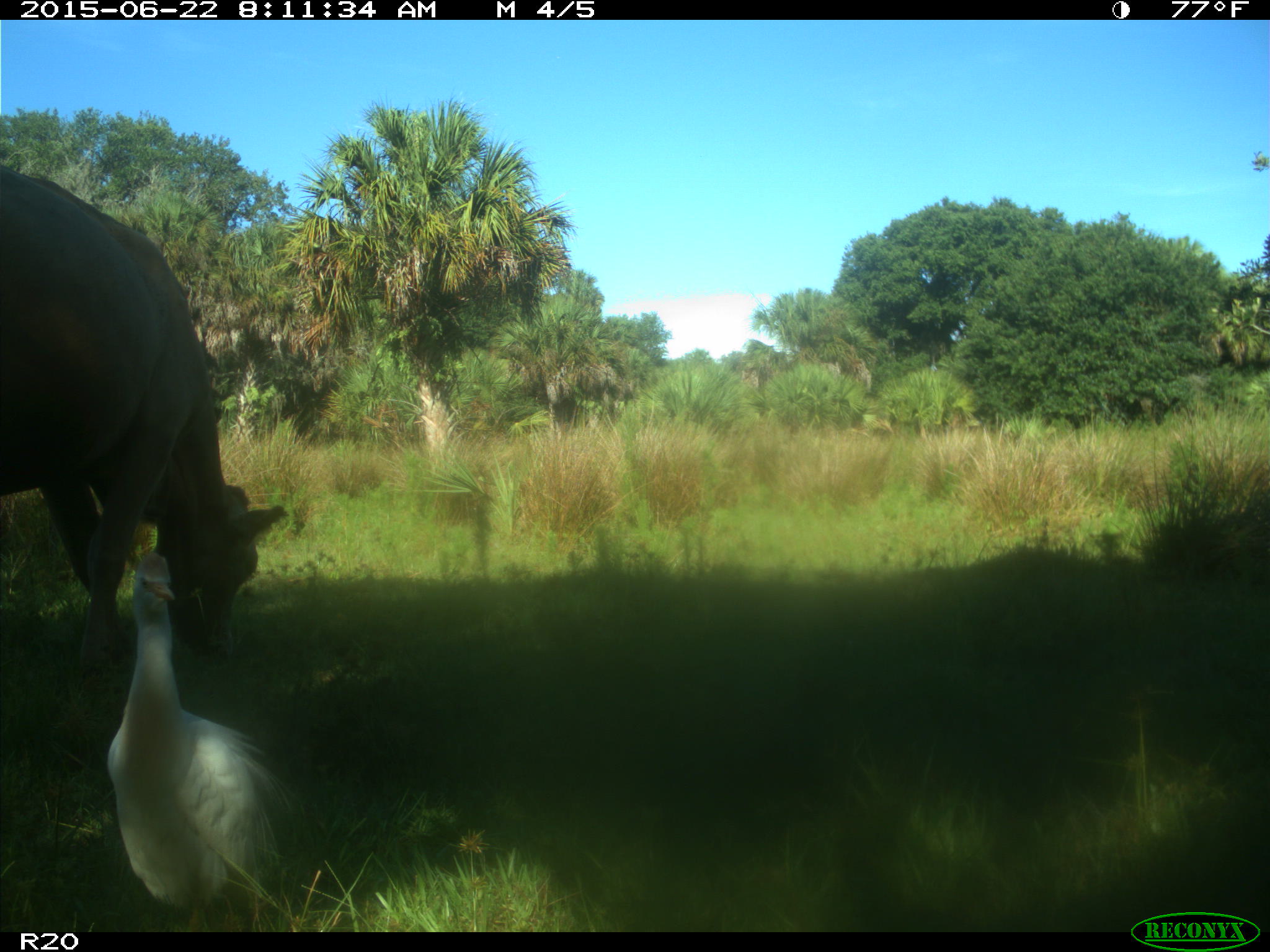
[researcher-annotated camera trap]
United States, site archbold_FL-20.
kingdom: Animalia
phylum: Chordata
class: Mammalia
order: Artiodactyla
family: Bovidae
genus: Bos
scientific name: Bos taurus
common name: domestic cow